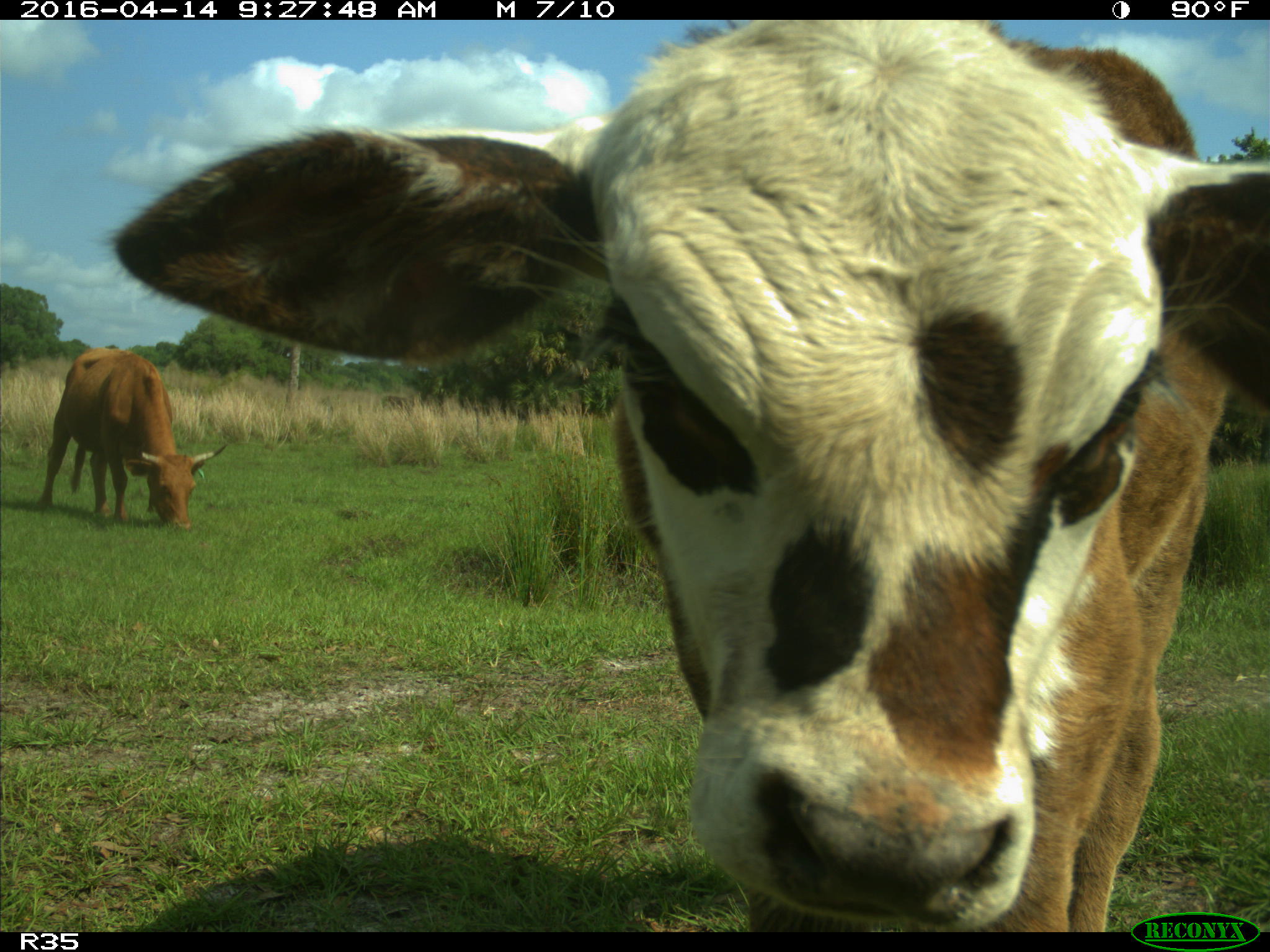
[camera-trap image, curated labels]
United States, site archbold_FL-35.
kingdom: Animalia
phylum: Chordata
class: Mammalia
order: Artiodactyla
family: Bovidae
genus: Bos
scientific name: Bos taurus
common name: domestic cow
Bos taurus (domestic cow).